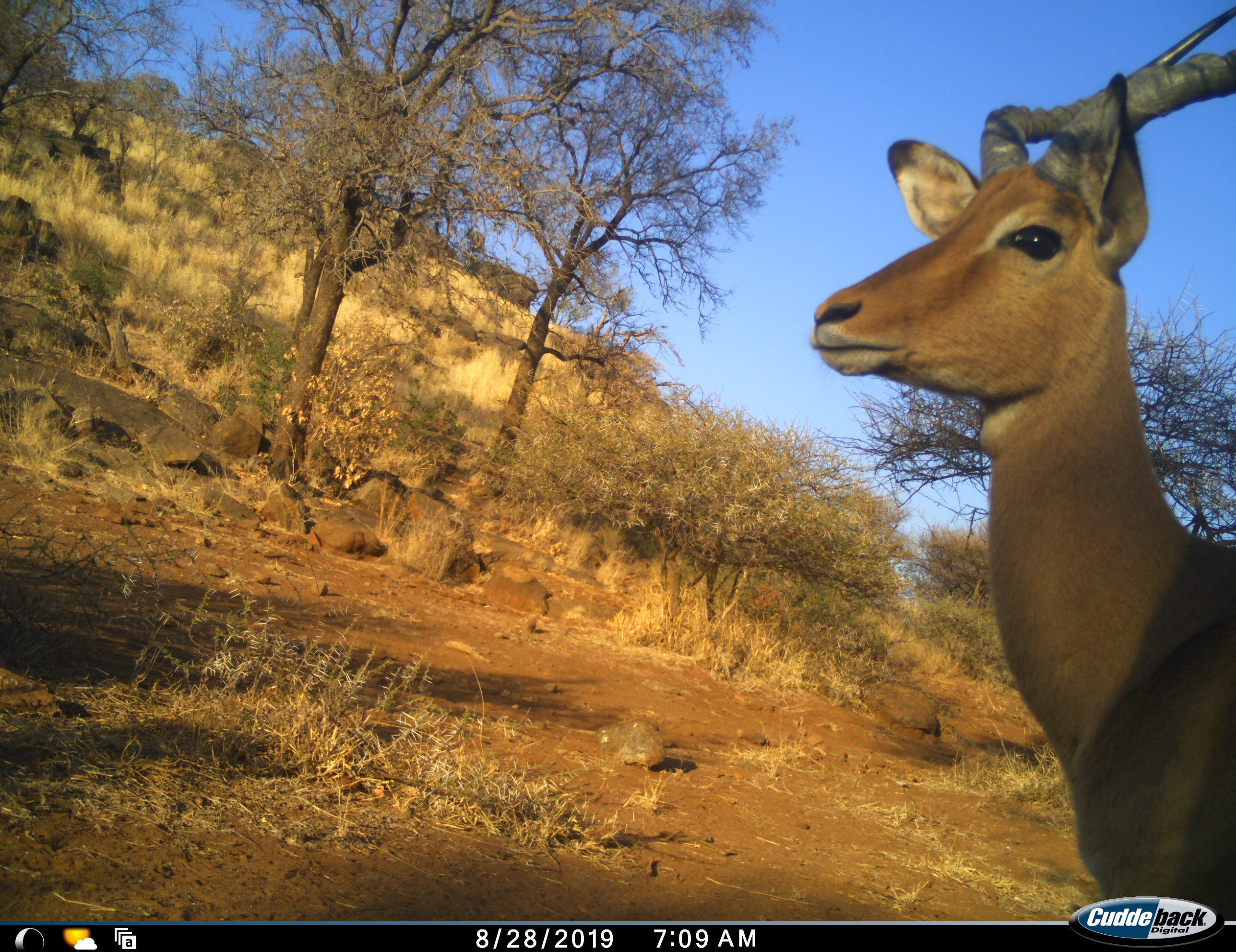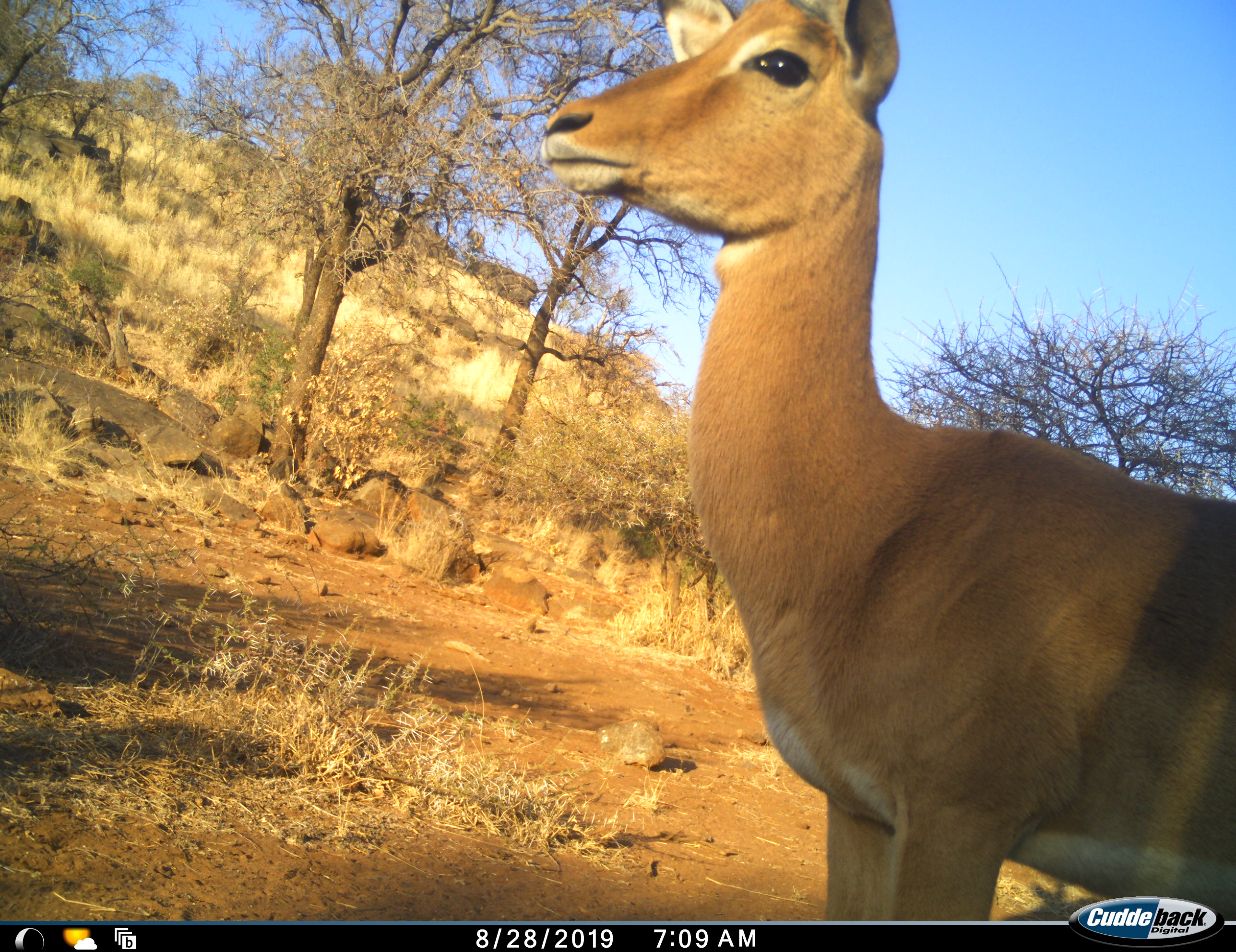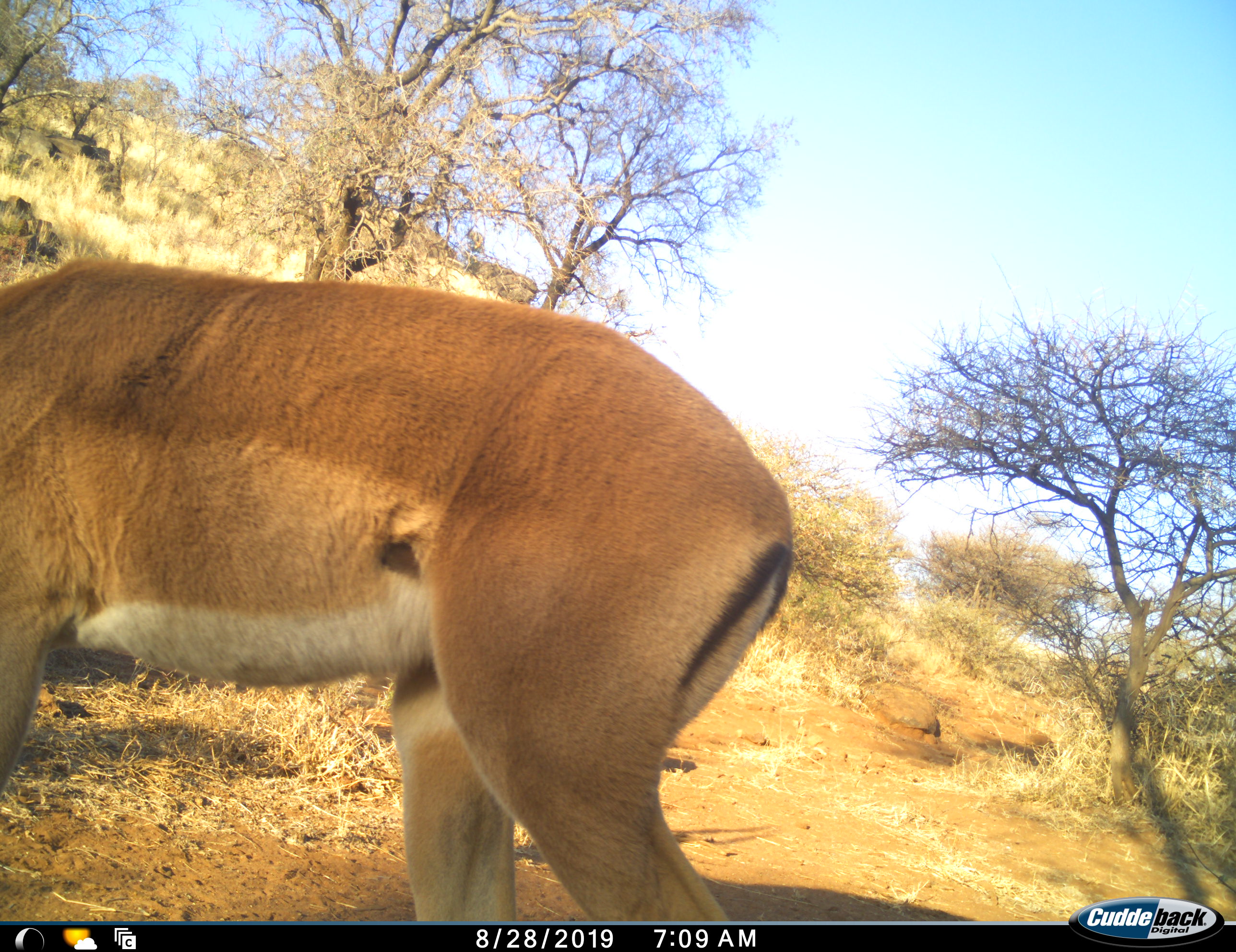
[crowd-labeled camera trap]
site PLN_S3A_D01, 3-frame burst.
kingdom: Animalia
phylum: Chordata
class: Mammalia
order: Artiodactyla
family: Bovidae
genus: Aepyceros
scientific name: Aepyceros melampus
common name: impala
Impala (Aepyceros melampus), count 1. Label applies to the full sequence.